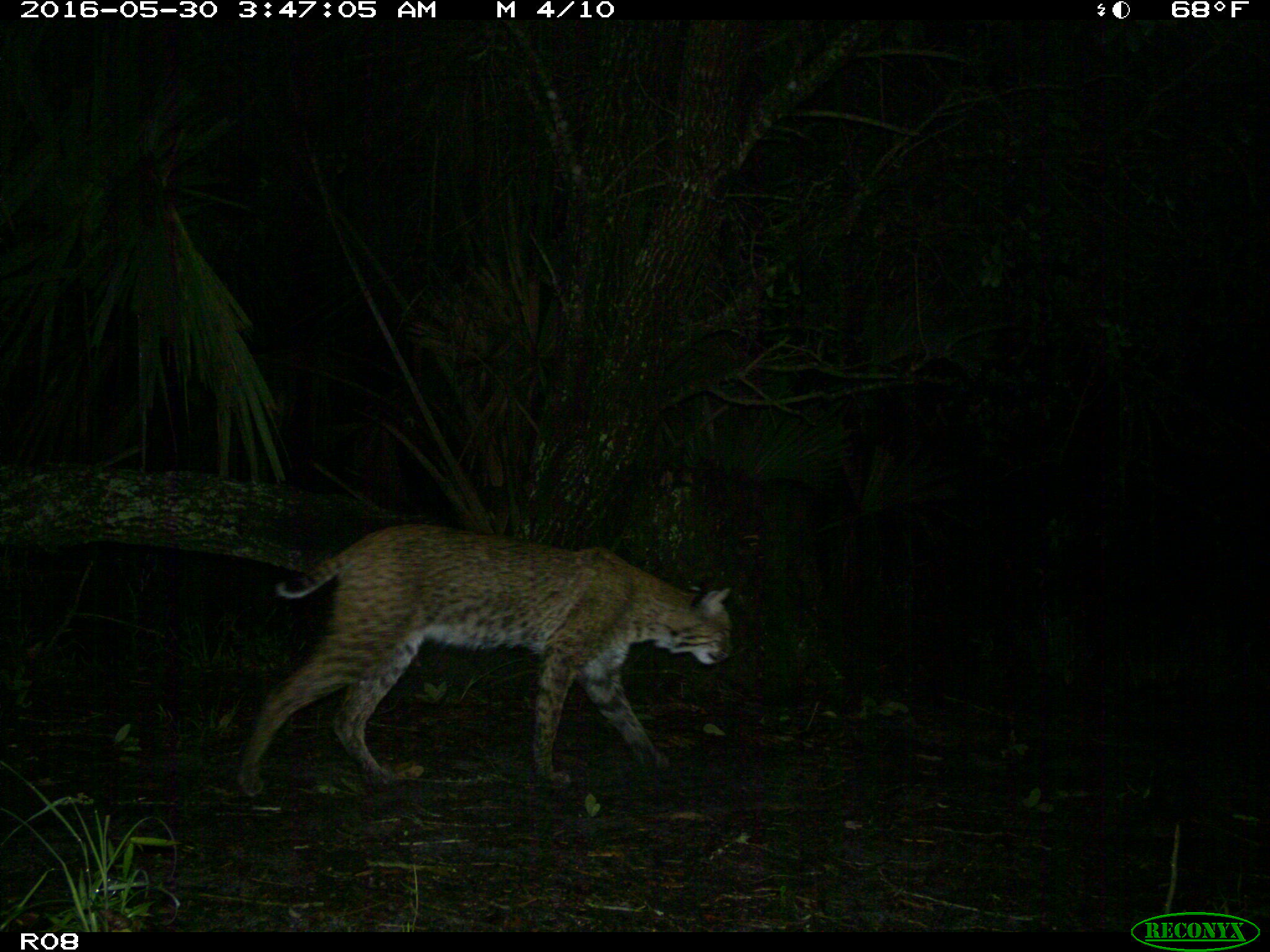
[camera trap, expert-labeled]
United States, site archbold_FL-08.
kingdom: Animalia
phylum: Chordata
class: Mammalia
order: Carnivora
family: Felidae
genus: Lynx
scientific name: Lynx rufus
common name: bobcat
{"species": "Lynx rufus (bobcat)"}